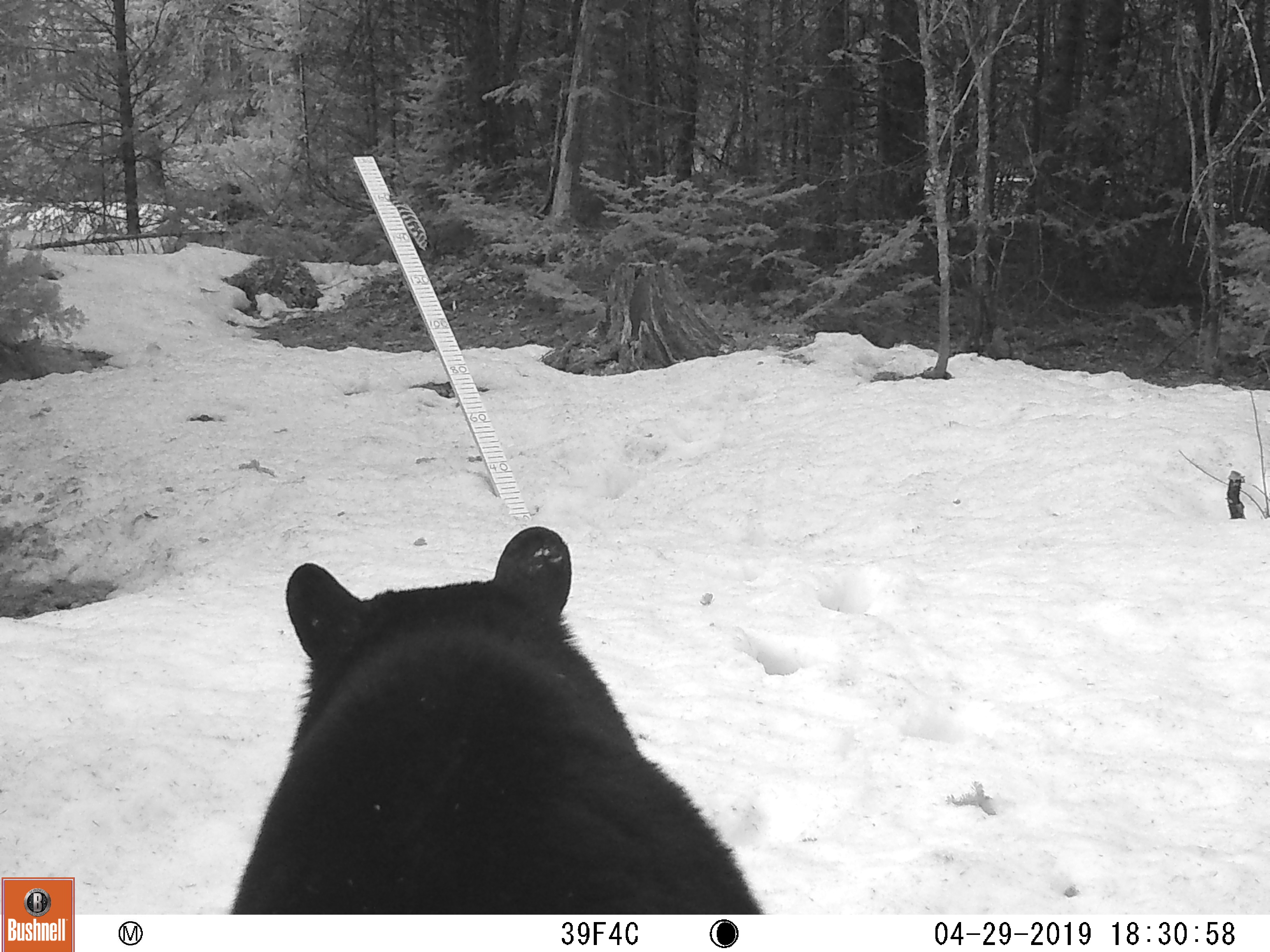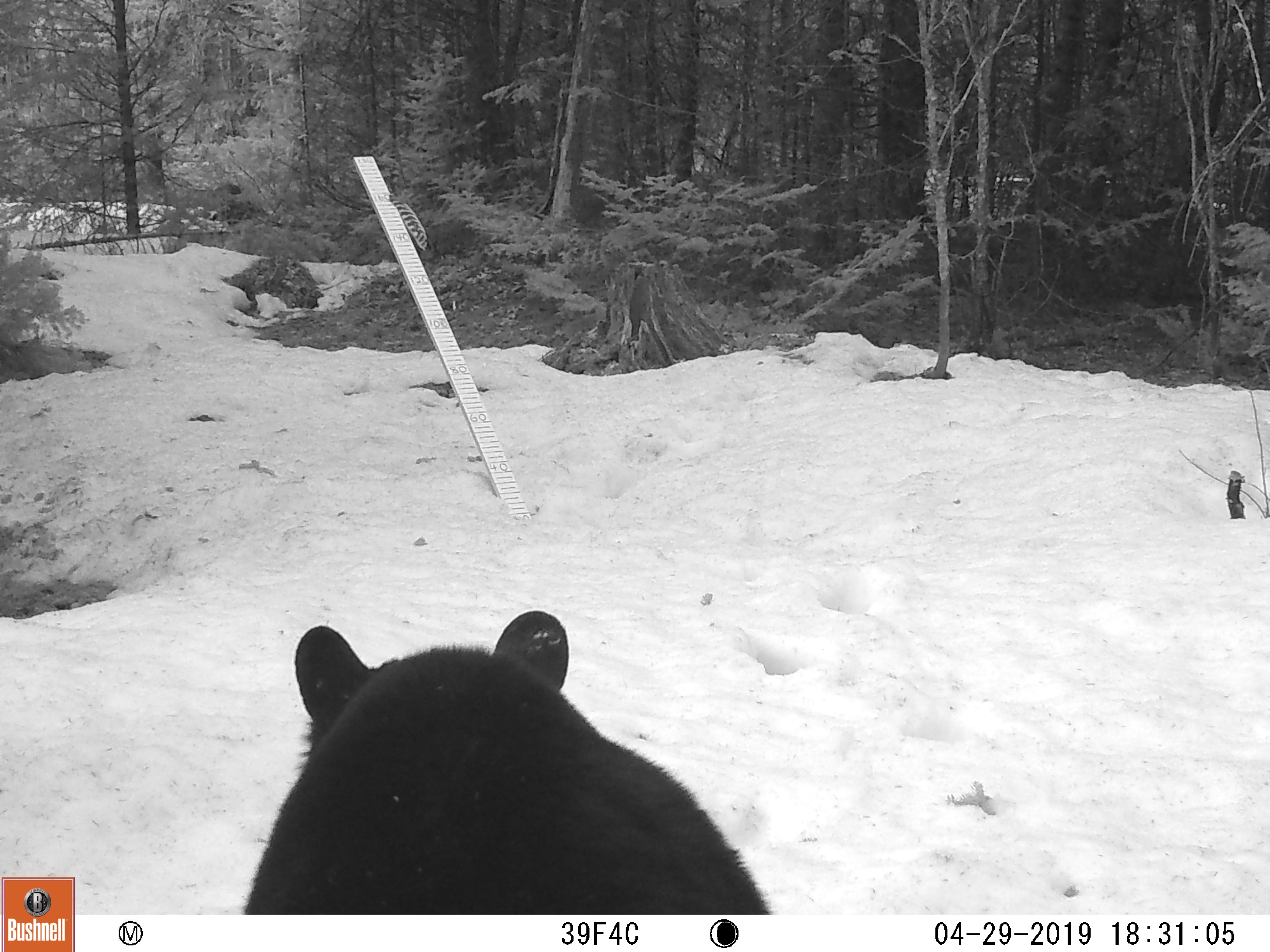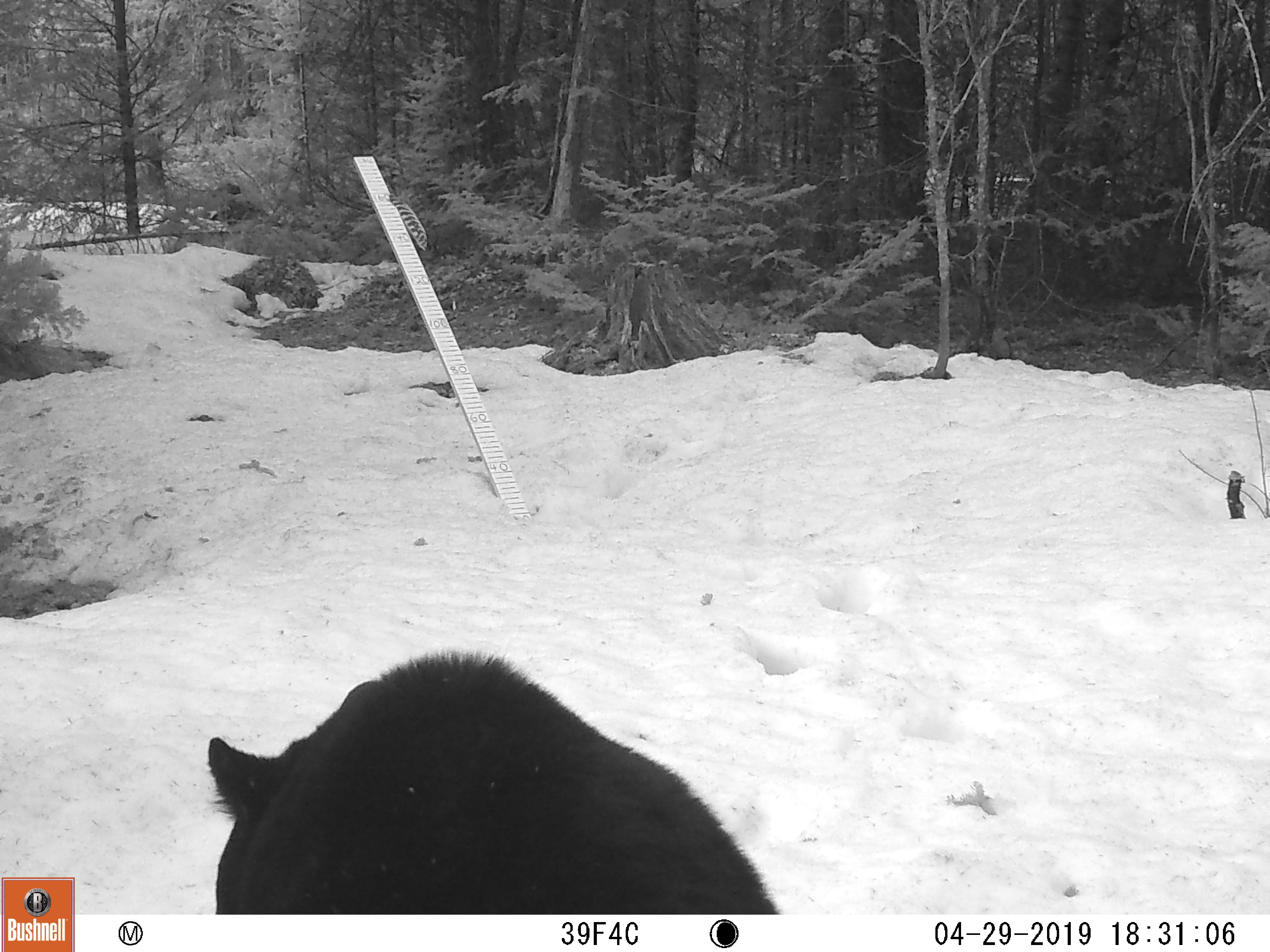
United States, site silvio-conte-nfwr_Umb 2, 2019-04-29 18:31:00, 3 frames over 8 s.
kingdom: Animalia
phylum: Chordata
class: Mammalia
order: Carnivora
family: Ursidae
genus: Ursus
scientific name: Ursus americanus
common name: black bear